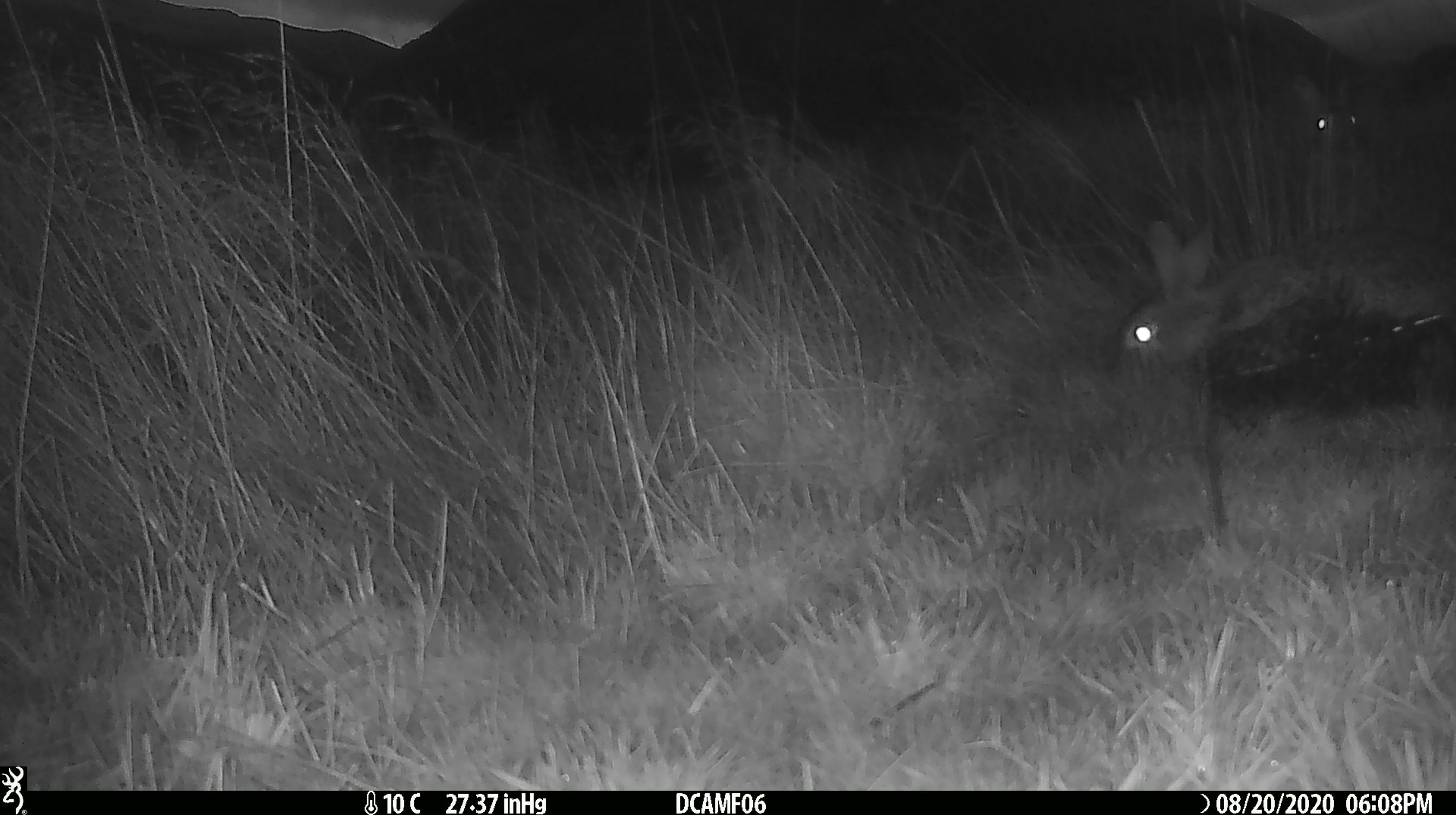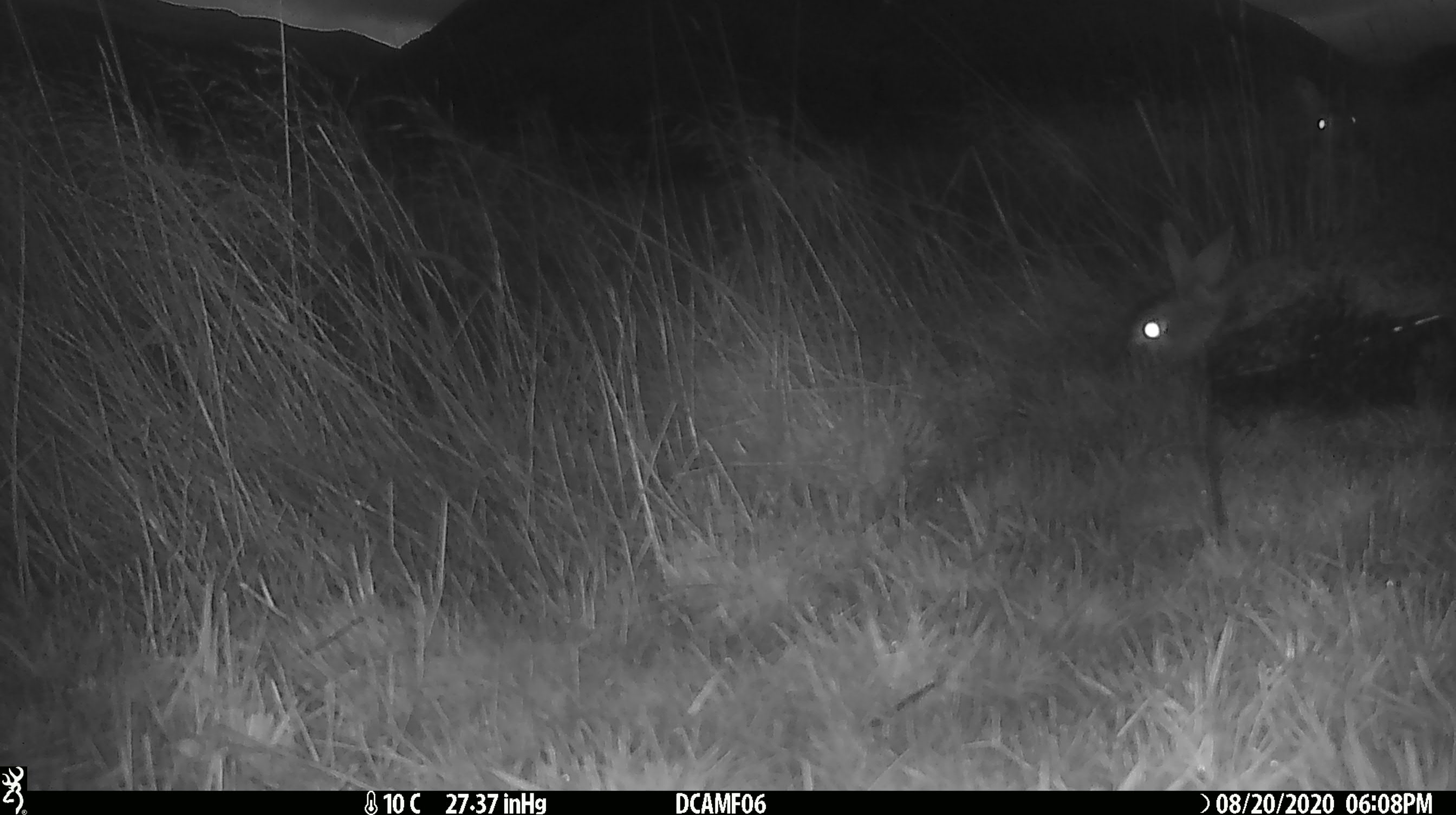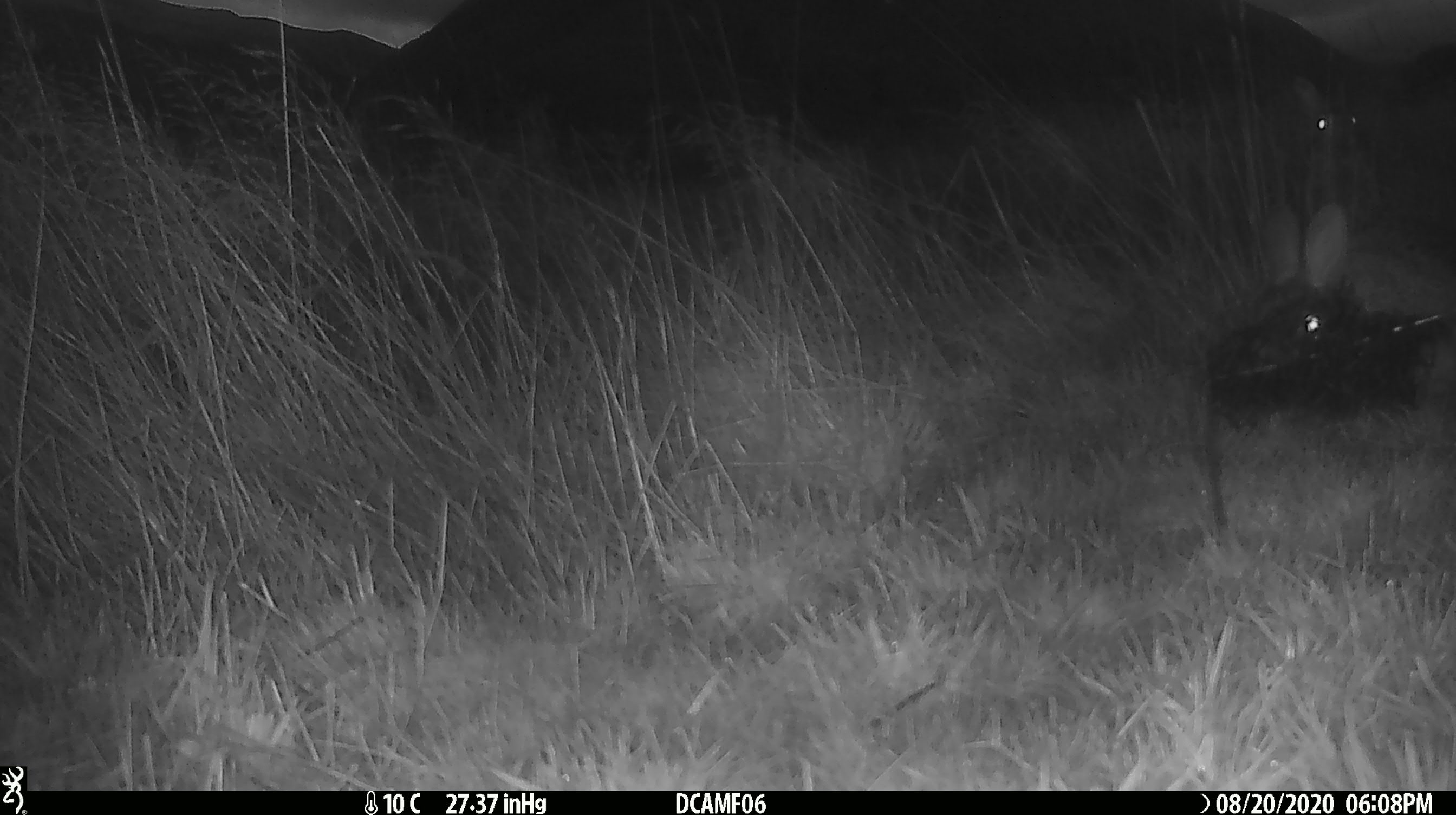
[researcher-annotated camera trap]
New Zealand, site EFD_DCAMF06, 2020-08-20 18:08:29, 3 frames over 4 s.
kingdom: Animalia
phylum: Chordata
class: Mammalia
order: Lagomorpha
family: Leporidae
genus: Oryctolagus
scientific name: Oryctolagus cuniculus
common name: european rabbit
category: rabbit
Rabbit (european rabbit) (Oryctolagus cuniculus).